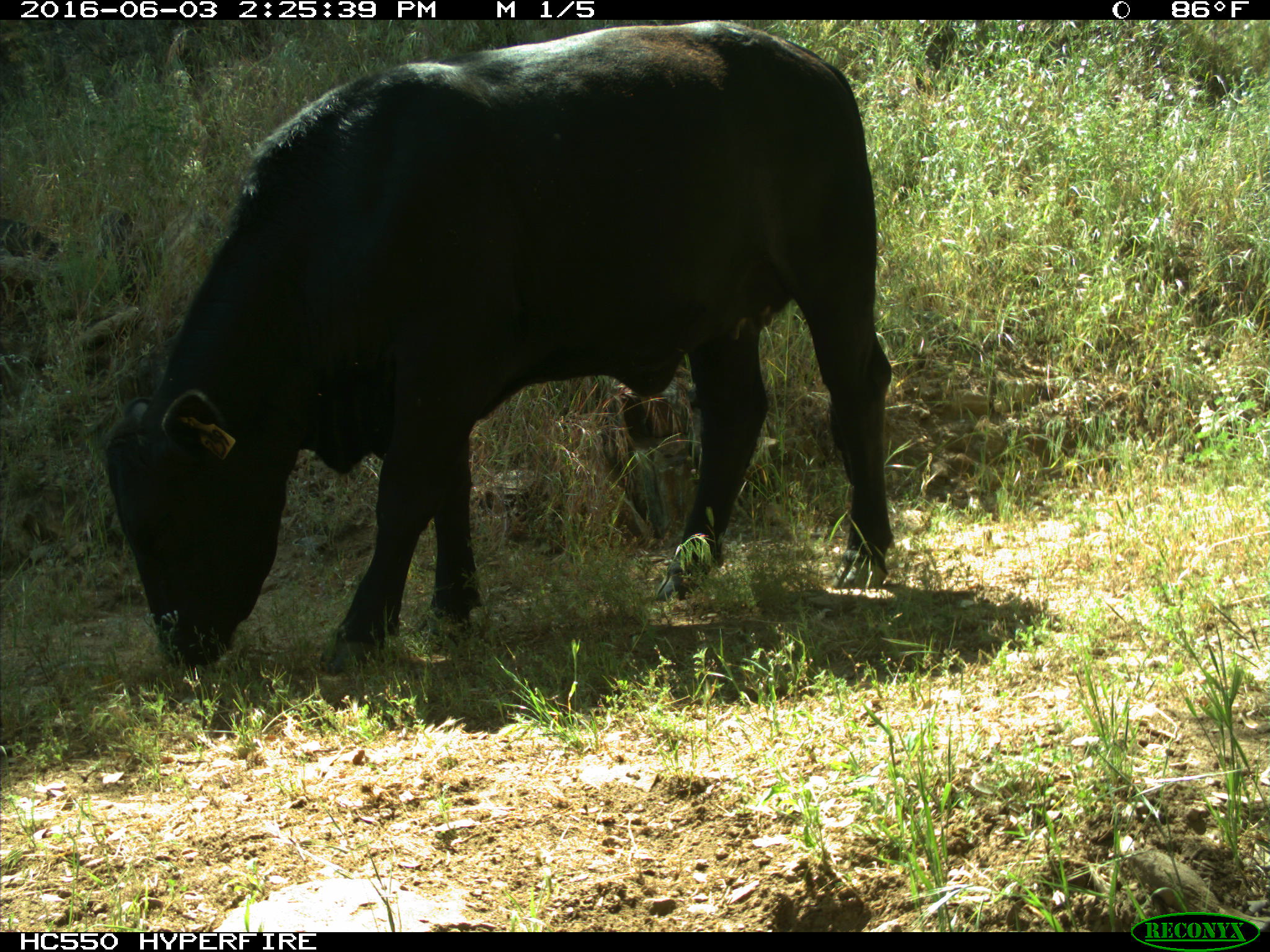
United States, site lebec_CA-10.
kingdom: Animalia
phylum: Chordata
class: Mammalia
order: Artiodactyla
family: Bovidae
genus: Bos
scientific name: Bos taurus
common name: domestic cow